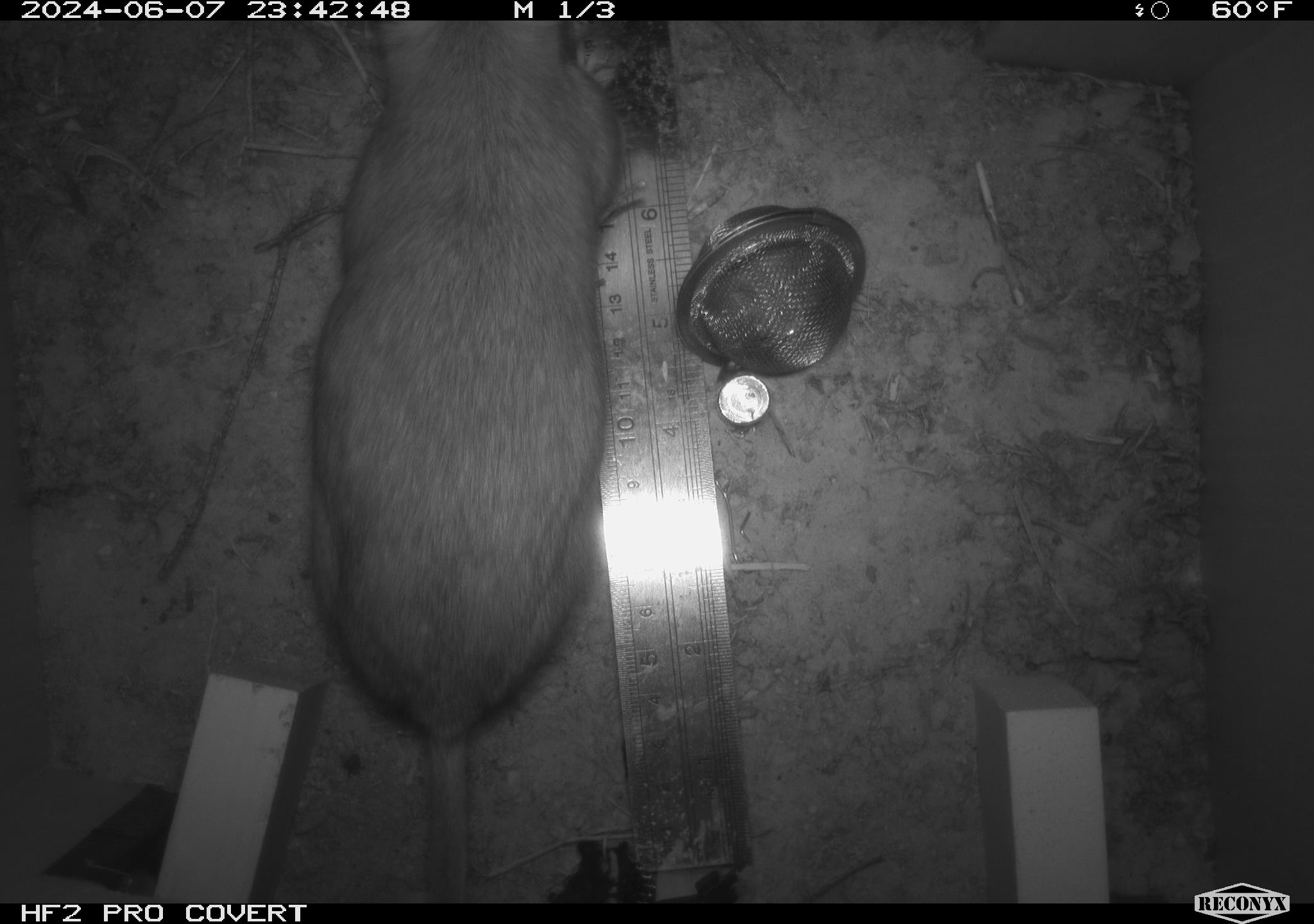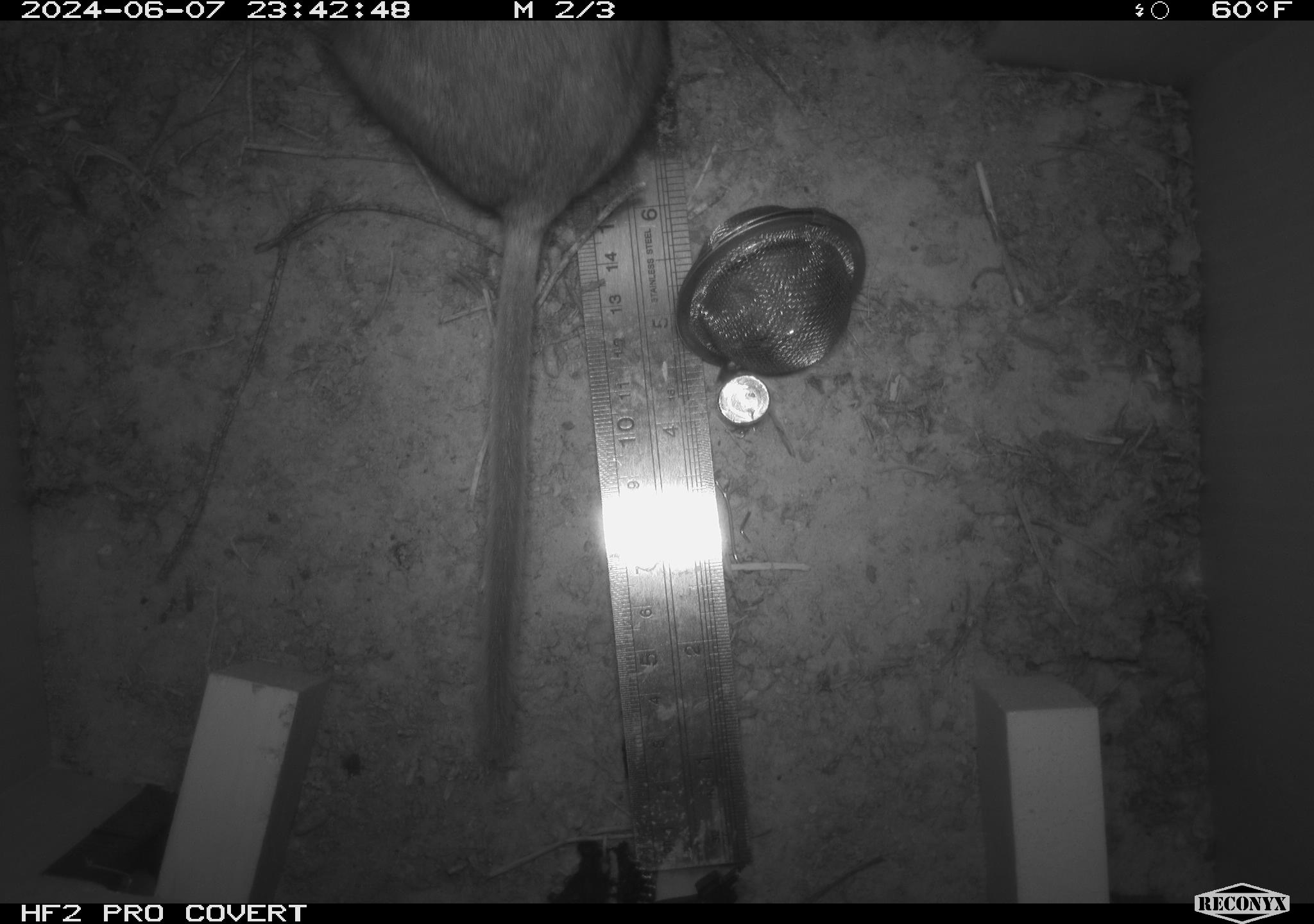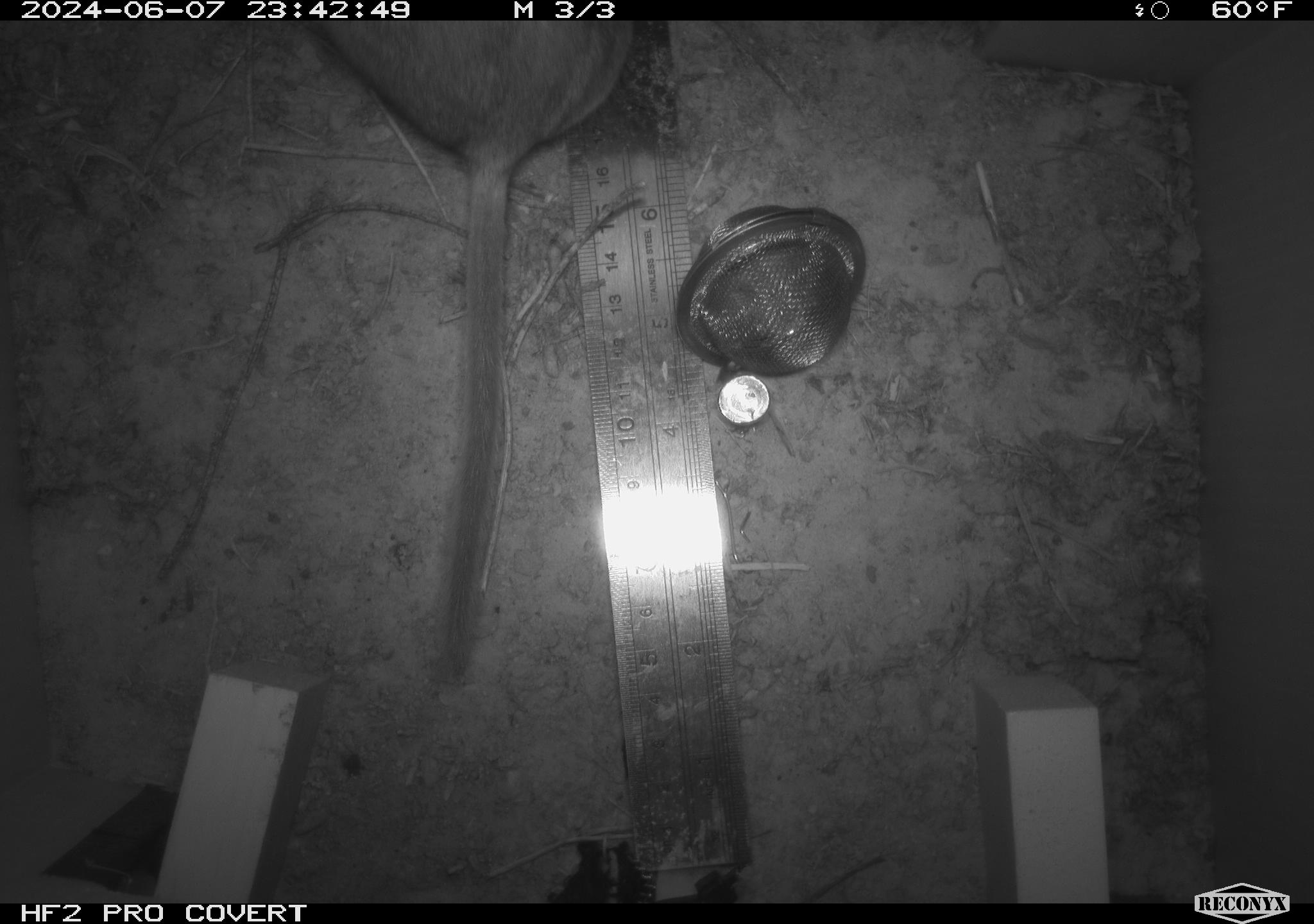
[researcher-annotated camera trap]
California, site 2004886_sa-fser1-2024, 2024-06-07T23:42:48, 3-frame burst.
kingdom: Animalia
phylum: Chordata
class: Mammalia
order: Rodentia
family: Sciuridae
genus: Neotamias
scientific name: Neotamias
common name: western chipmunks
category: neotamias species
Neotamias species (western chipmunks) (Neotamias).